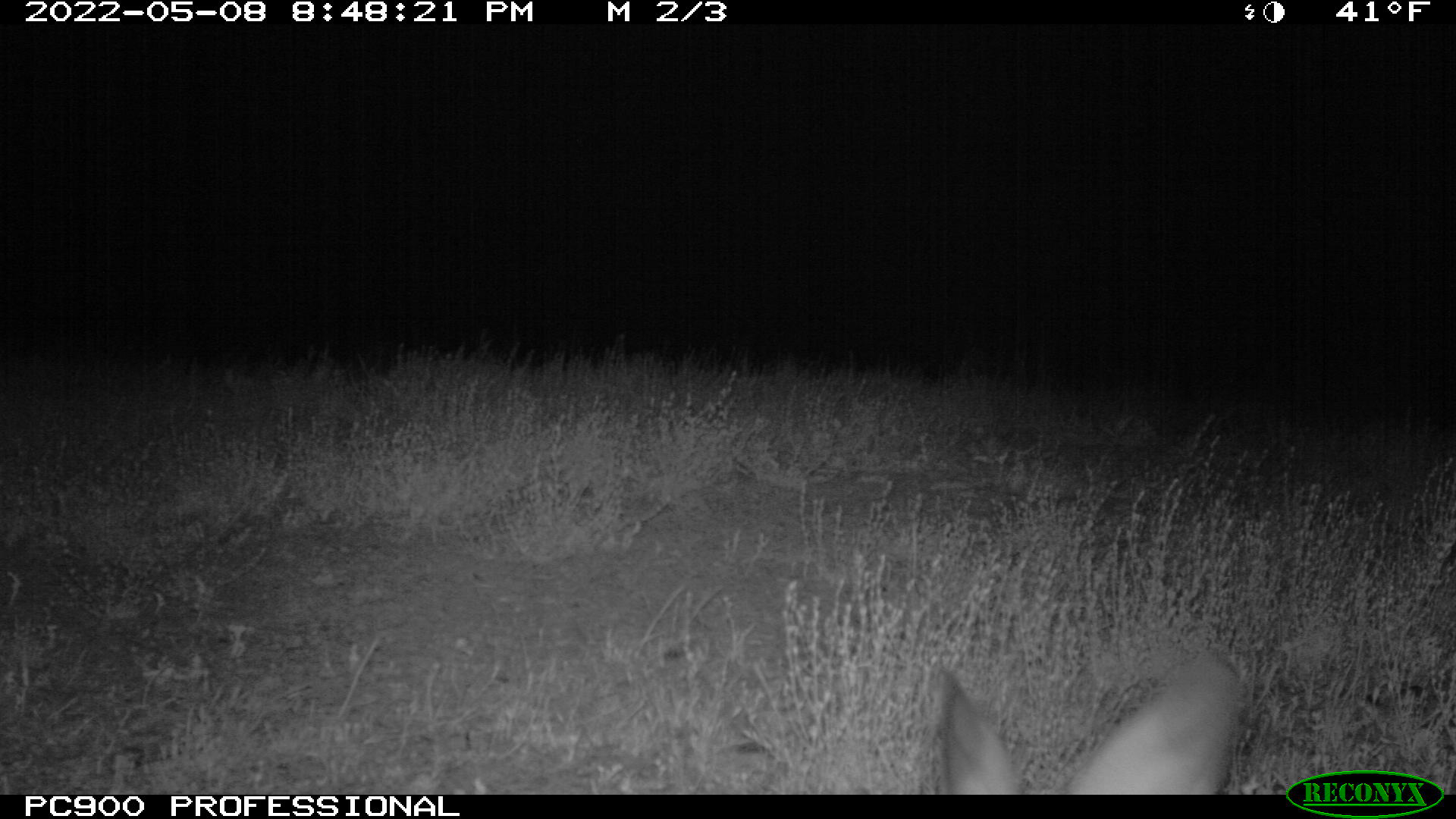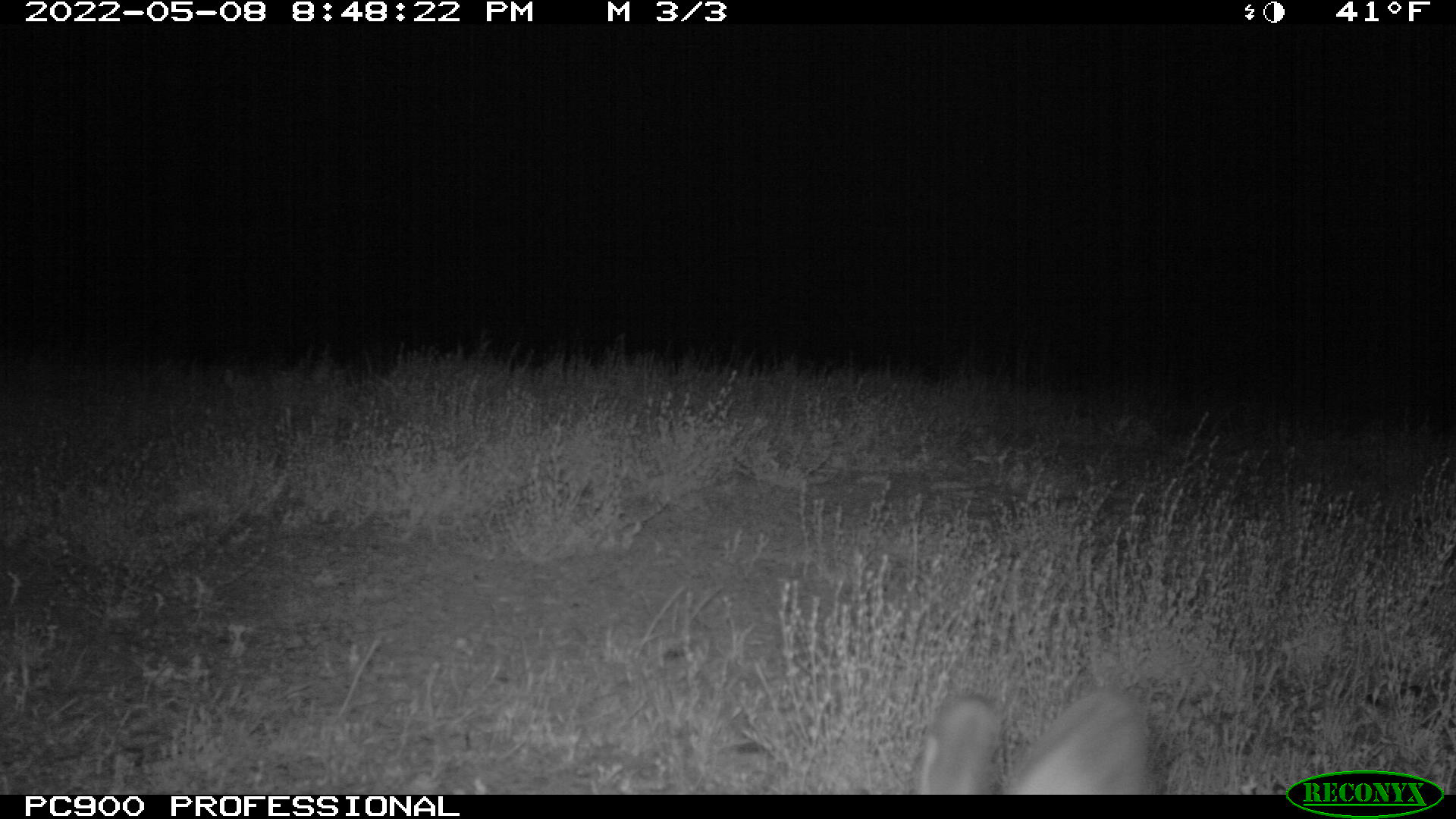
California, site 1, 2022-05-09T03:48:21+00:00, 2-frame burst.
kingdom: Animalia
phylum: Chordata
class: Mammalia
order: Lagomorpha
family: Leporidae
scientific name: Leporidae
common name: rabbit